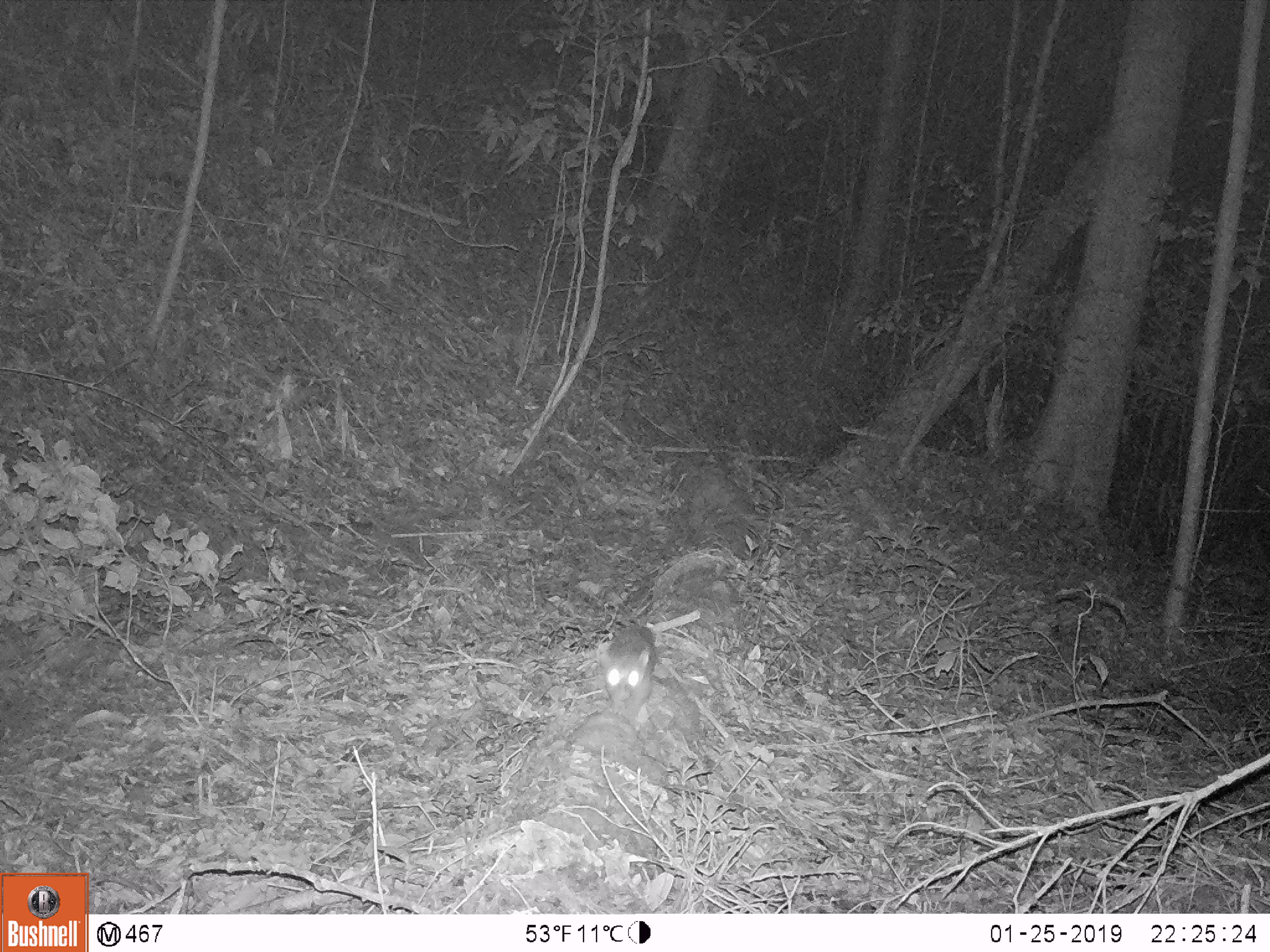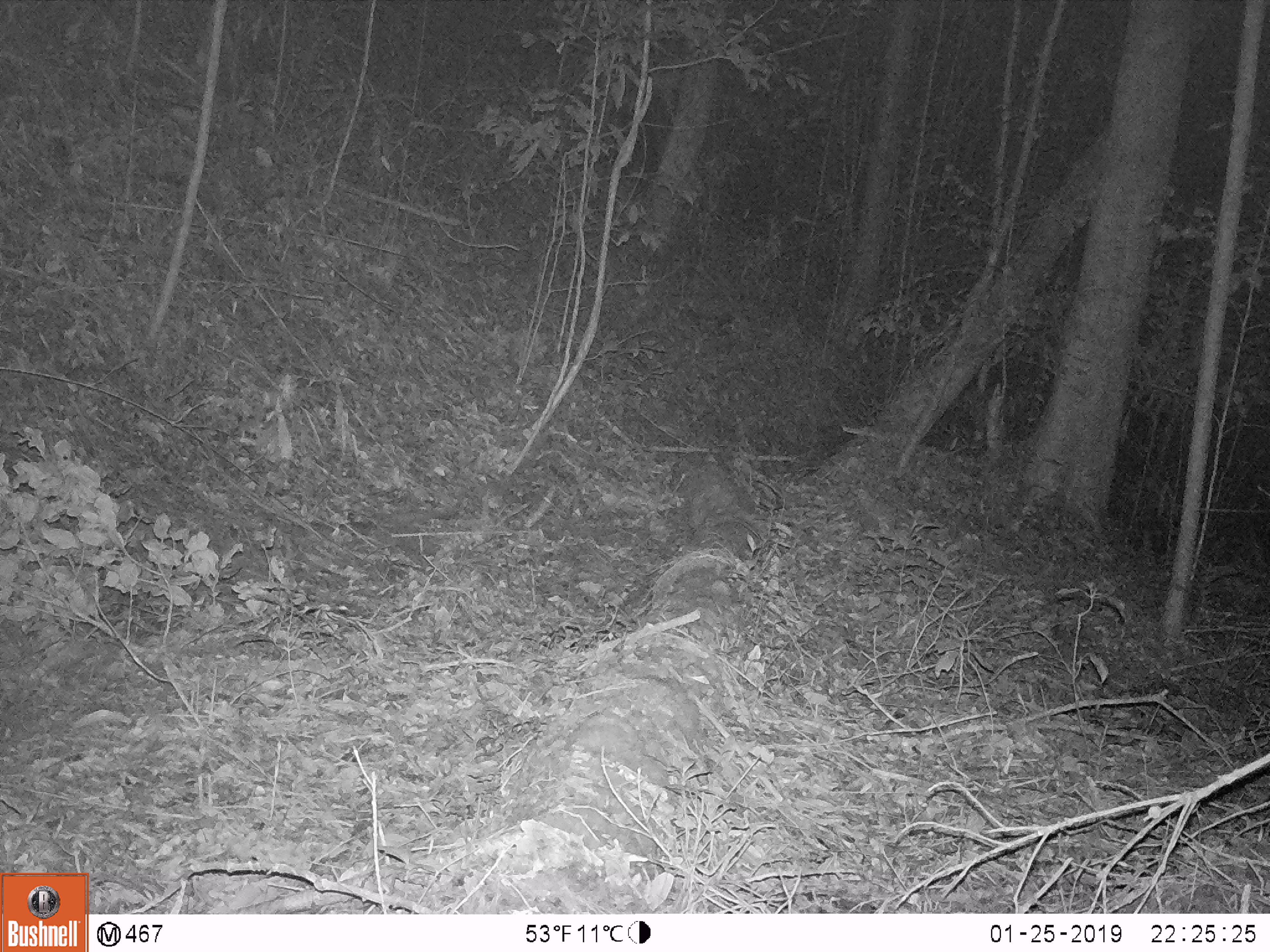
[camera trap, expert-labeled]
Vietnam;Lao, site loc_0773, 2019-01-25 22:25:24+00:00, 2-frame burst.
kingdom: Animalia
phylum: Chordata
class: Mammalia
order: Carnivora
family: Mustelidae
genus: Melogale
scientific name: Melogale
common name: ferret badger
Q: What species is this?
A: Ferret badger (Melogale).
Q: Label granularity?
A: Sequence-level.